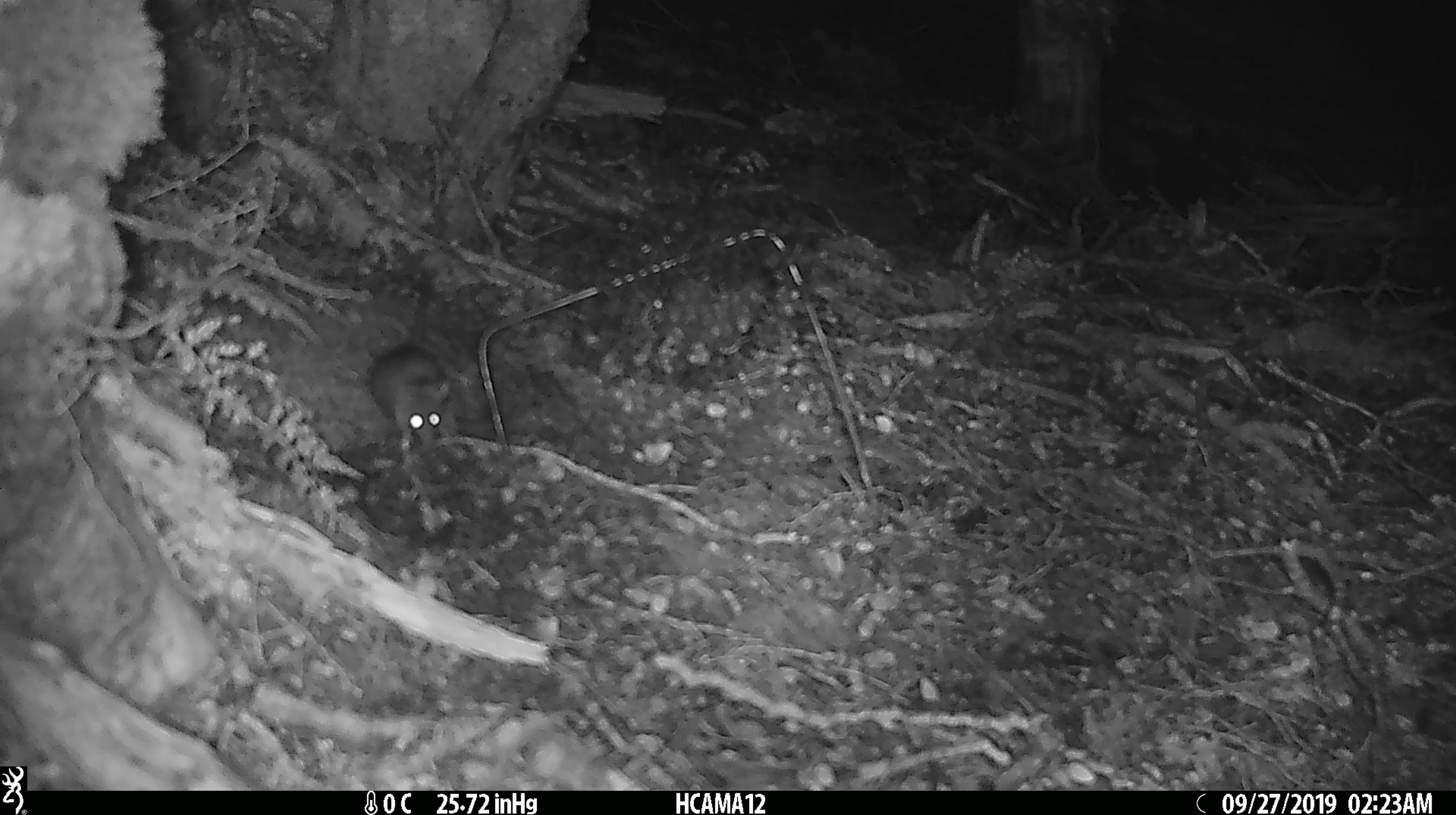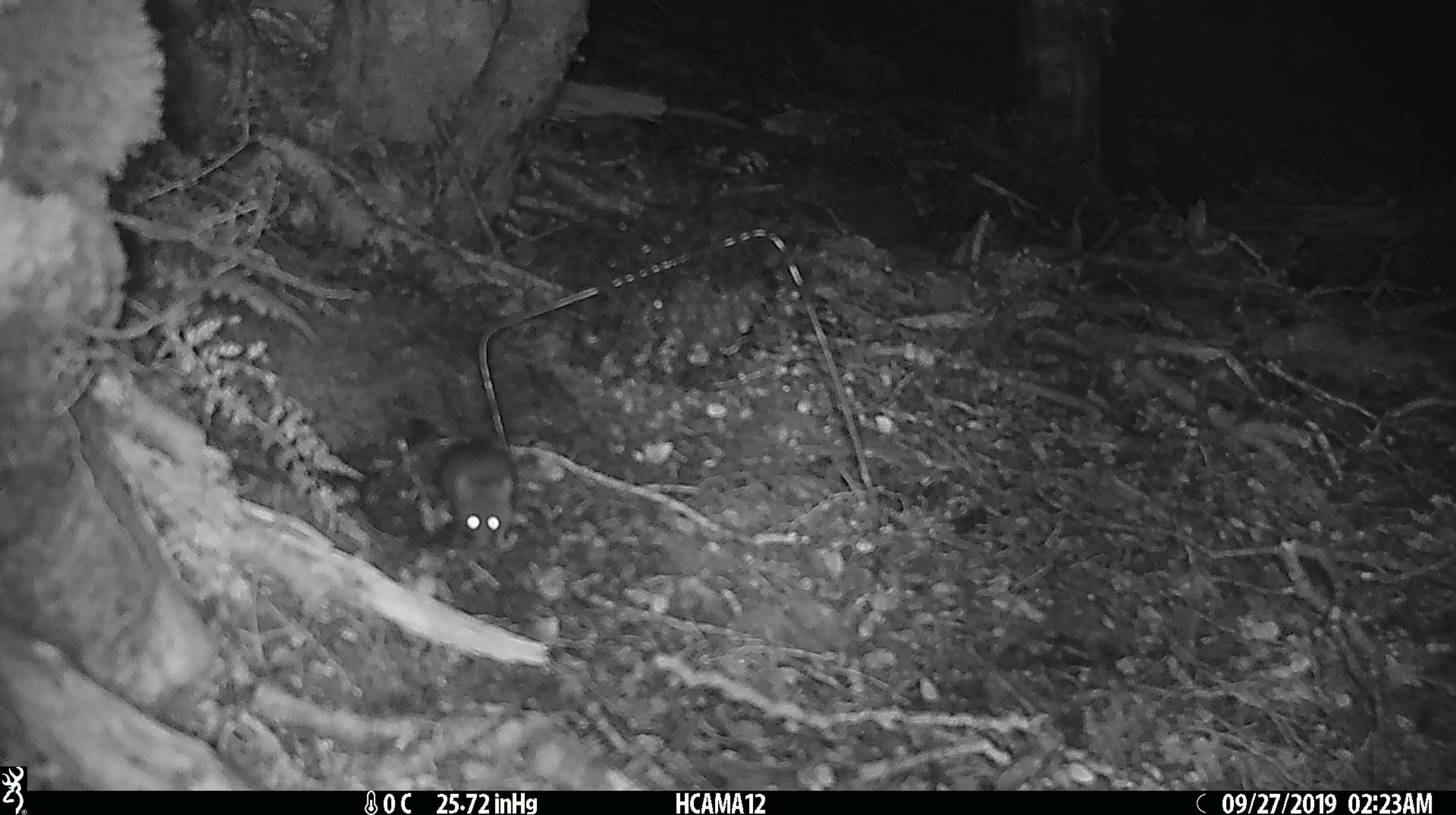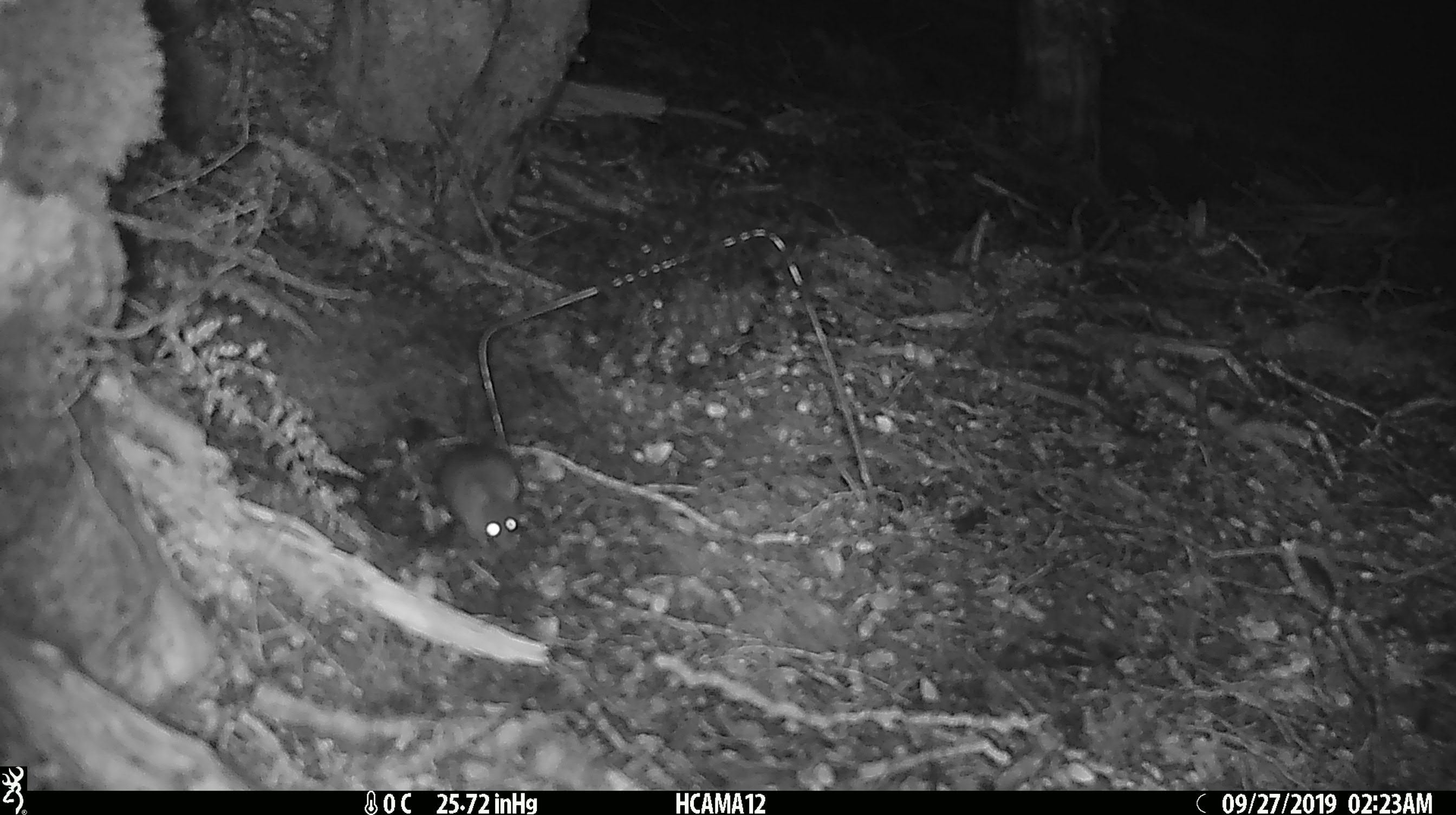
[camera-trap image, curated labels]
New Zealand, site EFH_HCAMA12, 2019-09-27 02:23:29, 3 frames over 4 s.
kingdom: Animalia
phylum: Chordata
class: Mammalia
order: Rodentia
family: Muridae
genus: Mus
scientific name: Mus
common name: mouse